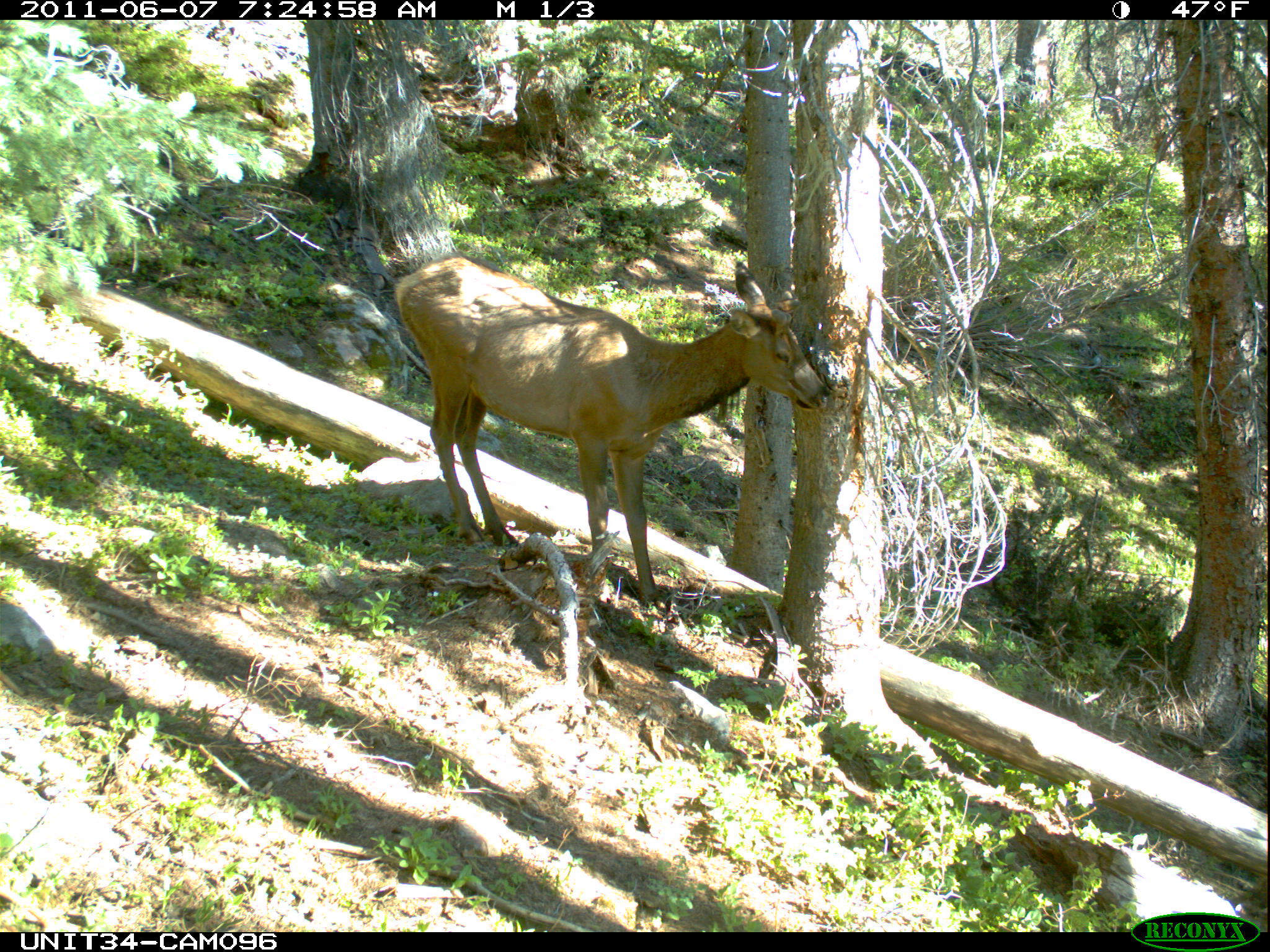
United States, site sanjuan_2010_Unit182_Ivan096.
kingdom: Animalia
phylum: Chordata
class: Mammalia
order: Artiodactyla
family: Cervidae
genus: Cervus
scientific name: Cervus elaphus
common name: red deer